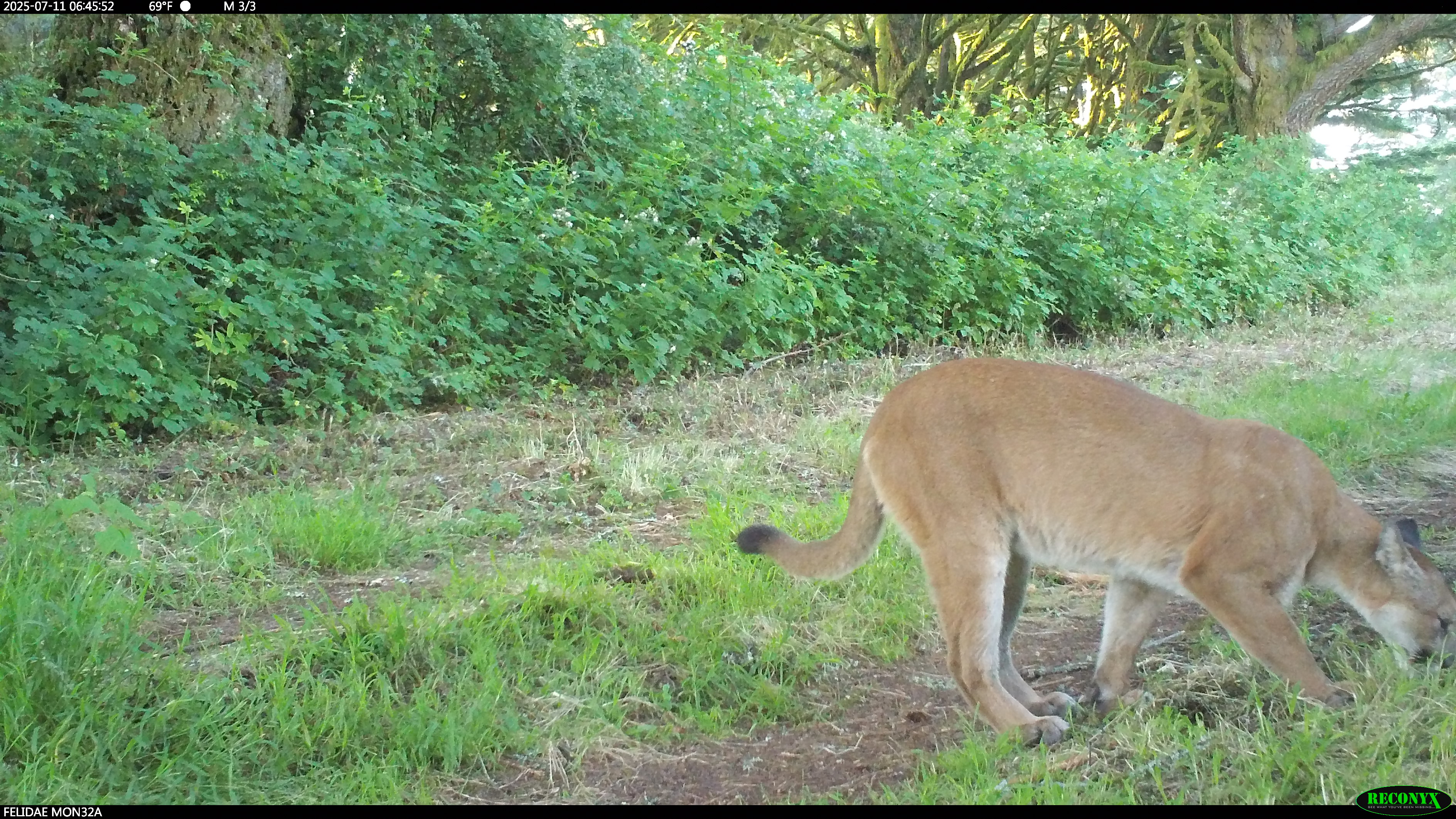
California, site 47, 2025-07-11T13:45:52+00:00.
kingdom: Animalia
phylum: Chordata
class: Mammalia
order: Carnivora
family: Felidae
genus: Puma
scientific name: Puma concolor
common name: puma